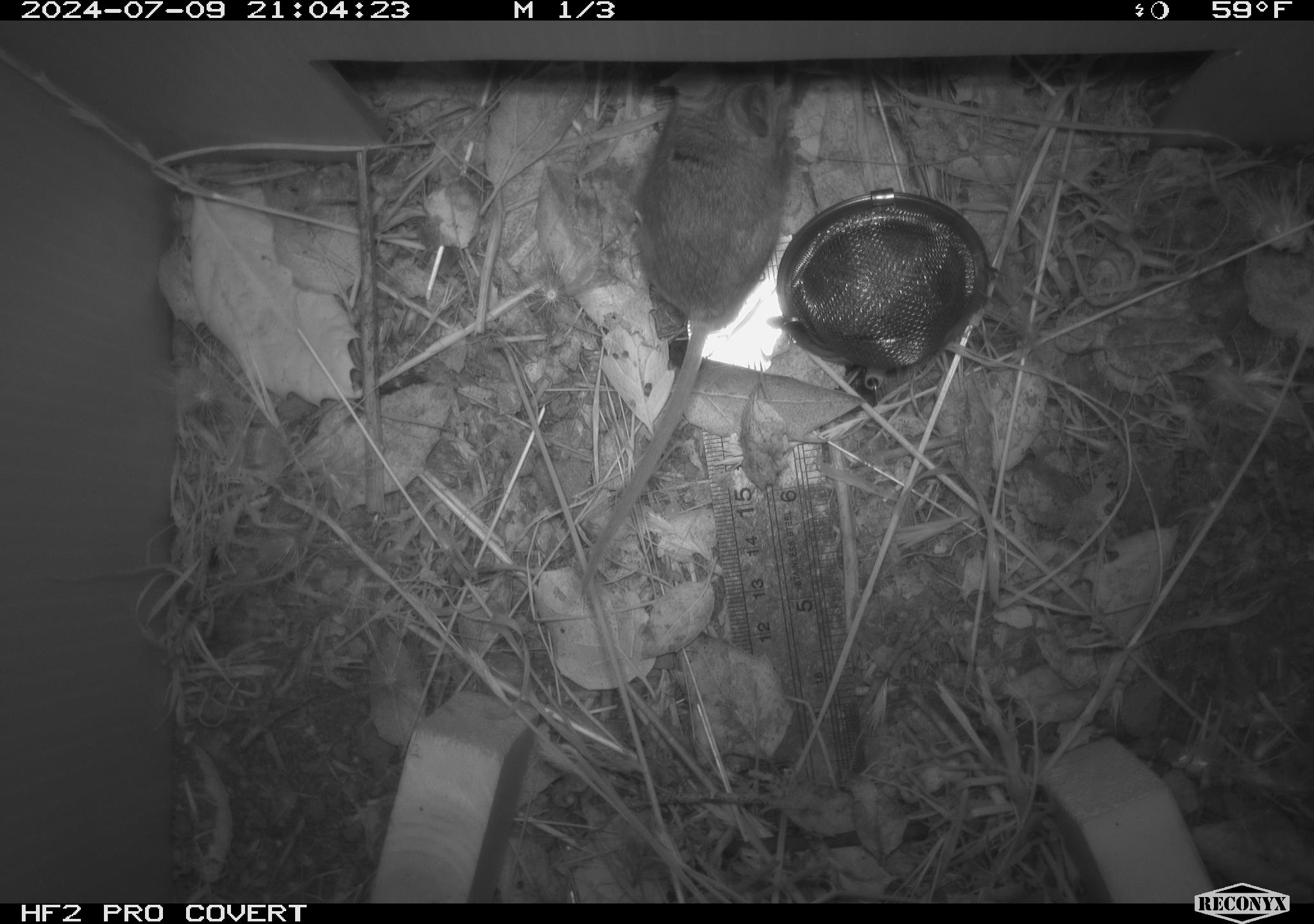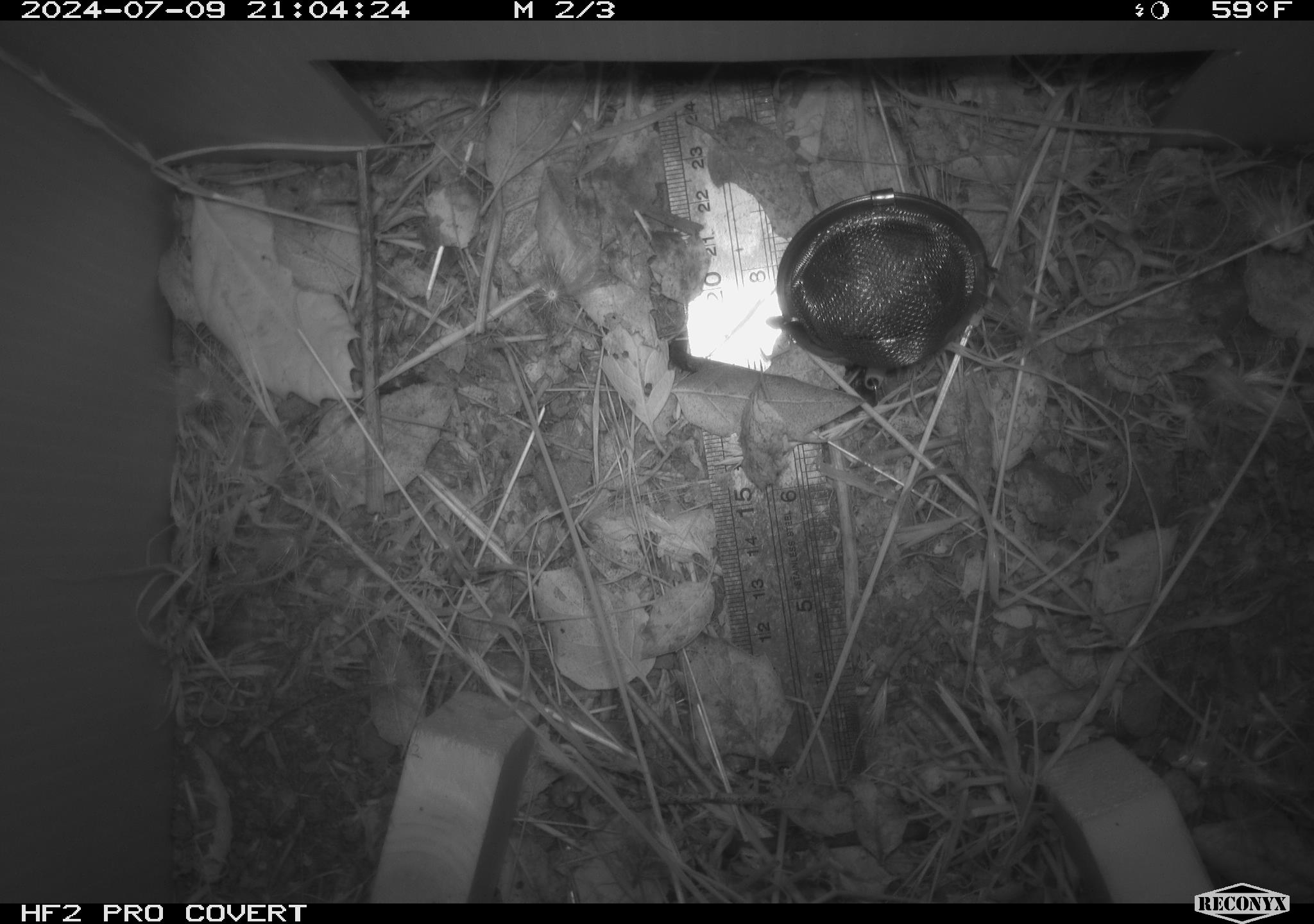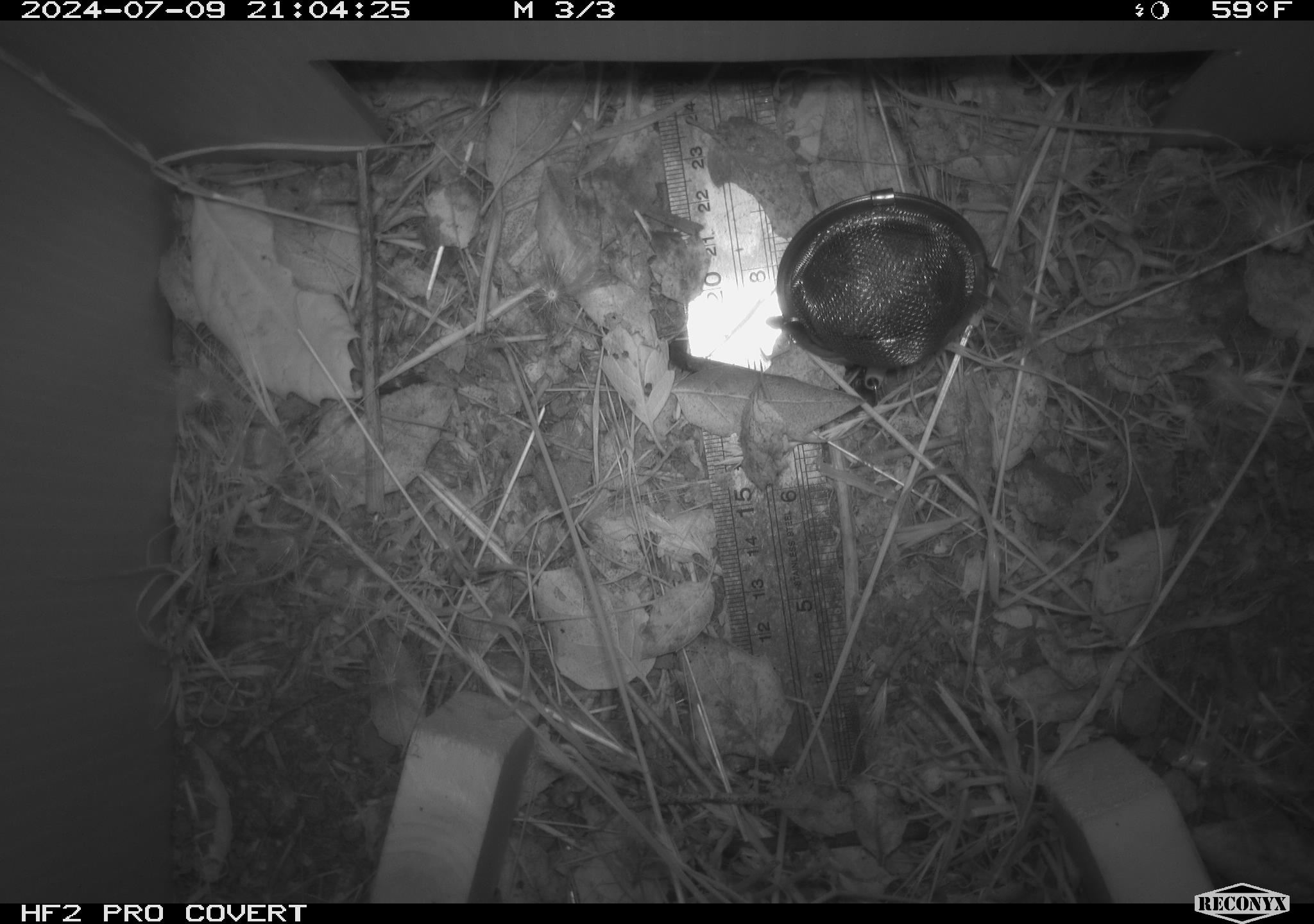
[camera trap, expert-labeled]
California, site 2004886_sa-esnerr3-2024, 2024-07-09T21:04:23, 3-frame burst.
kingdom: Animalia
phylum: Chordata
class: Mammalia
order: Rodentia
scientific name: Rodentia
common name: rodent